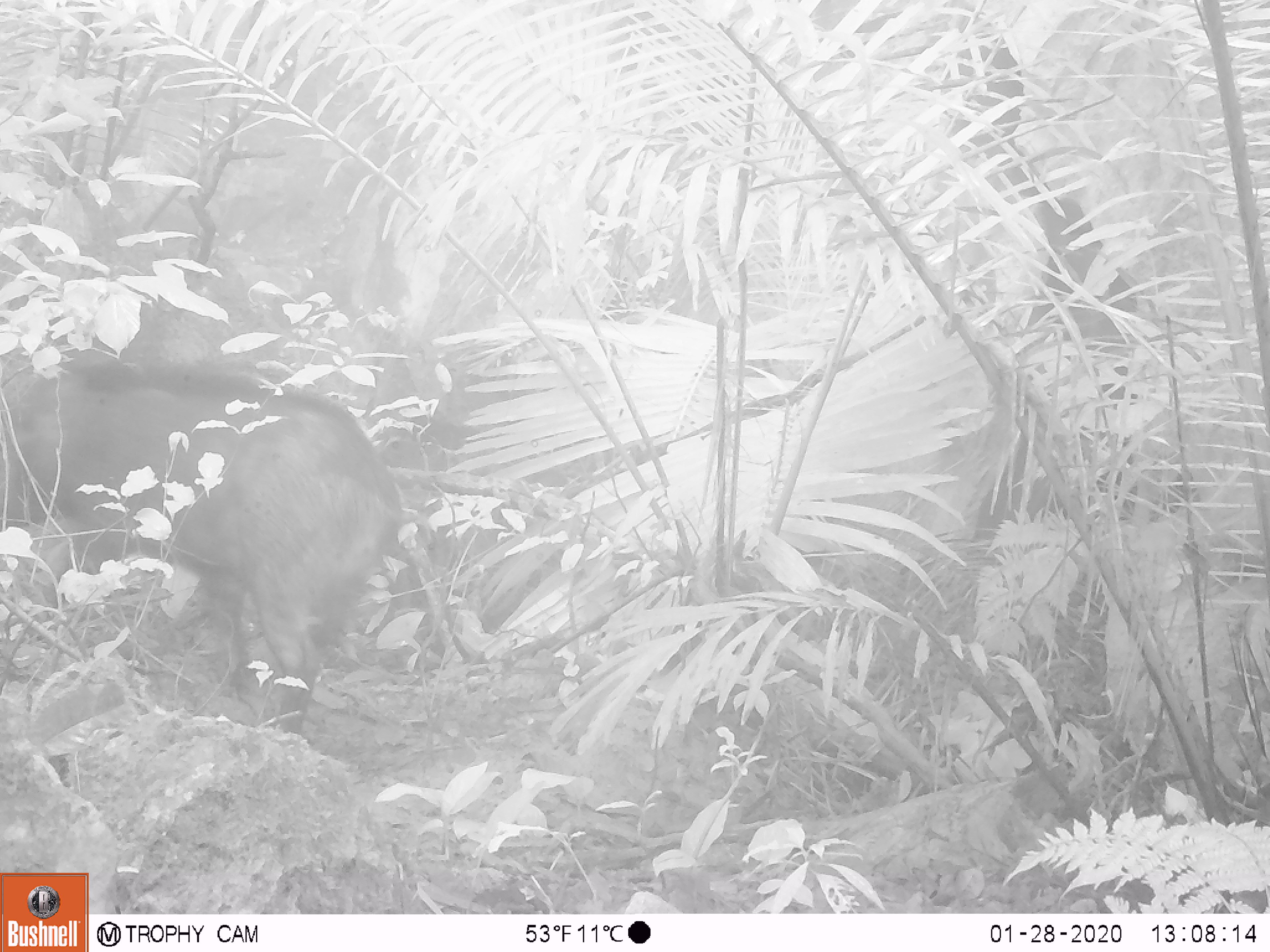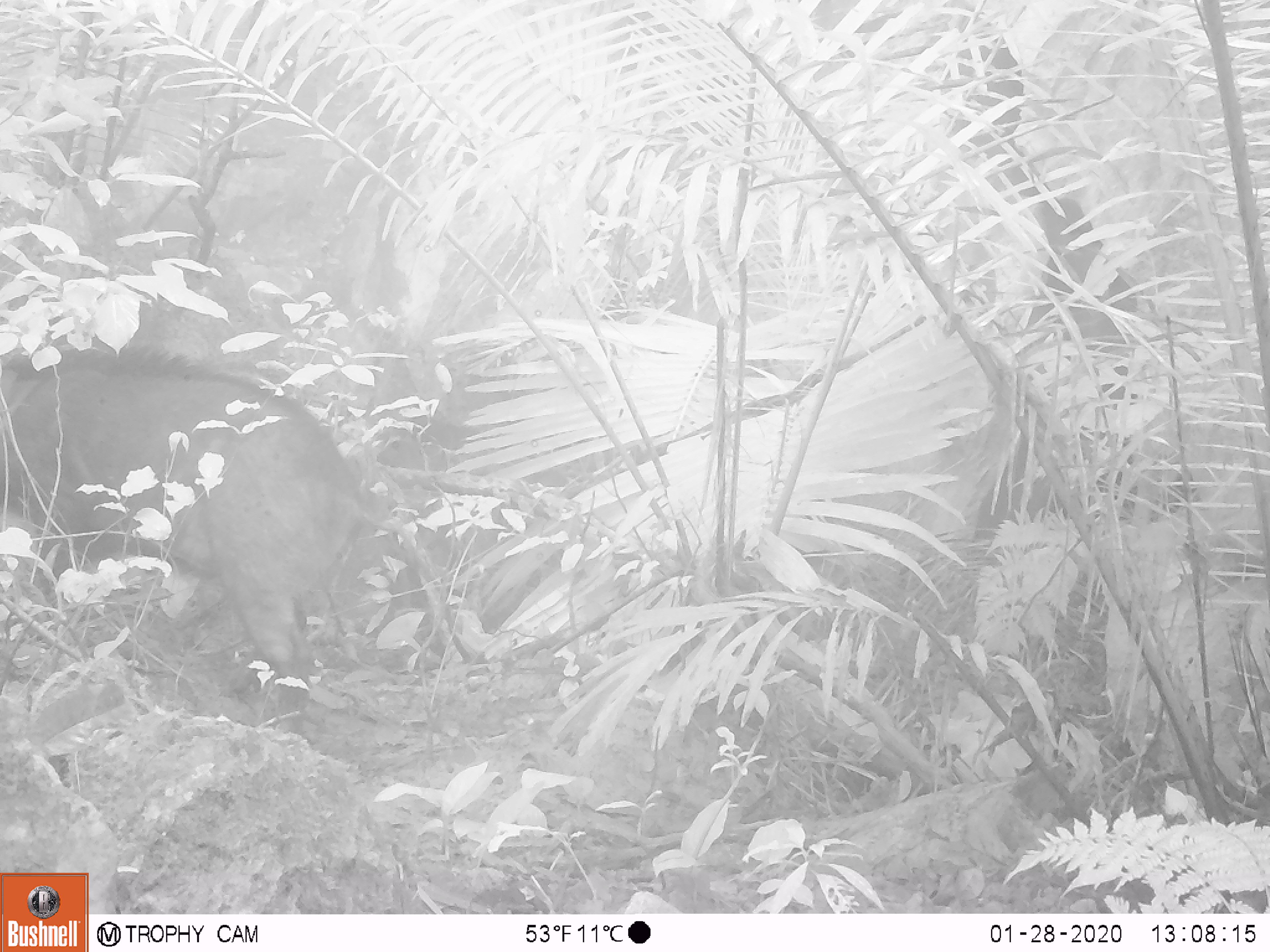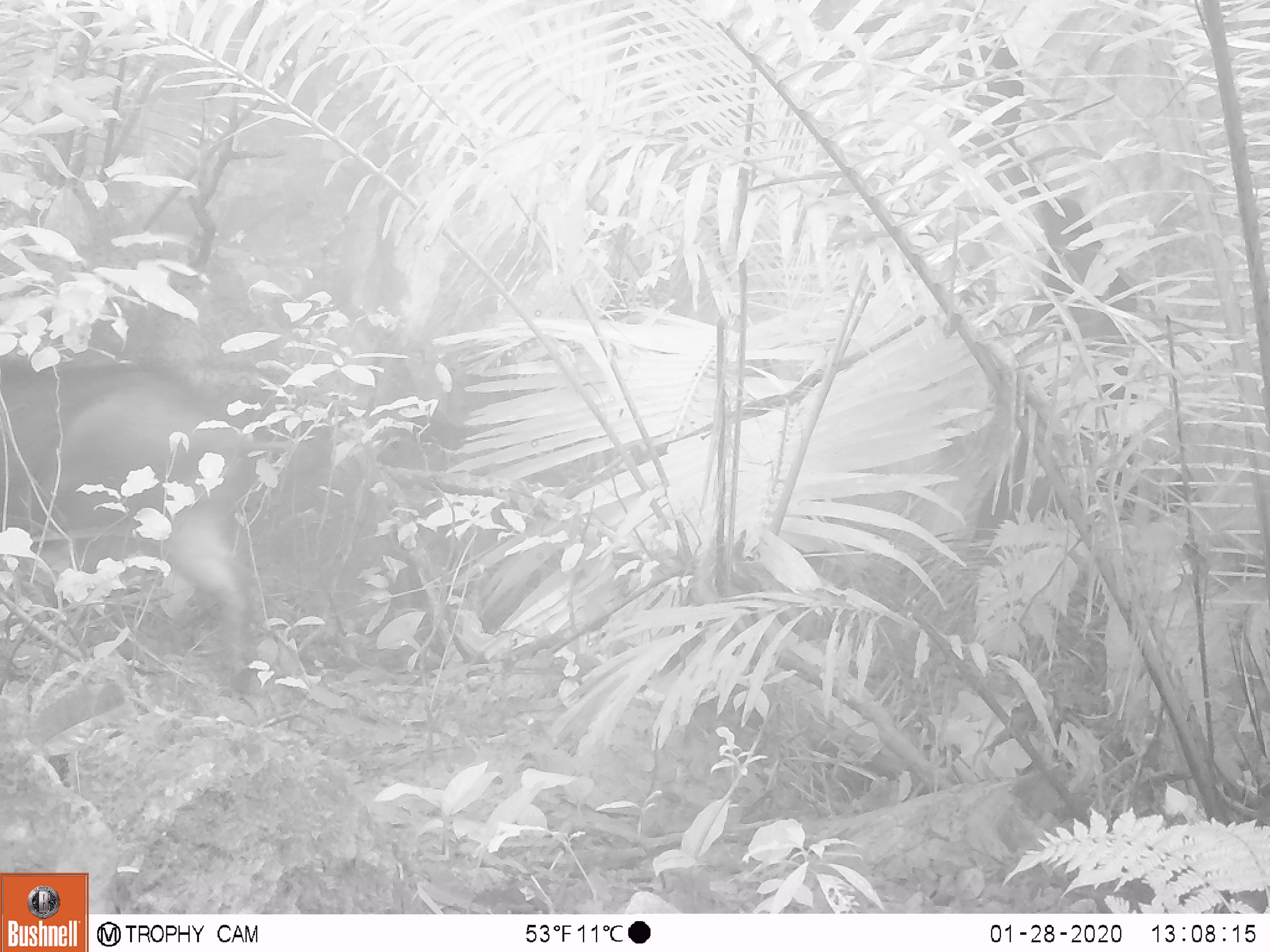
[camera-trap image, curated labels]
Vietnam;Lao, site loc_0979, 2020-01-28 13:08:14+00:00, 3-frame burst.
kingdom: Animalia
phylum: Chordata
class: Mammalia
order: Artiodactyla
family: Suidae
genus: Sus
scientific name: Sus scrofa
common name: eurasian wild pig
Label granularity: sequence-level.